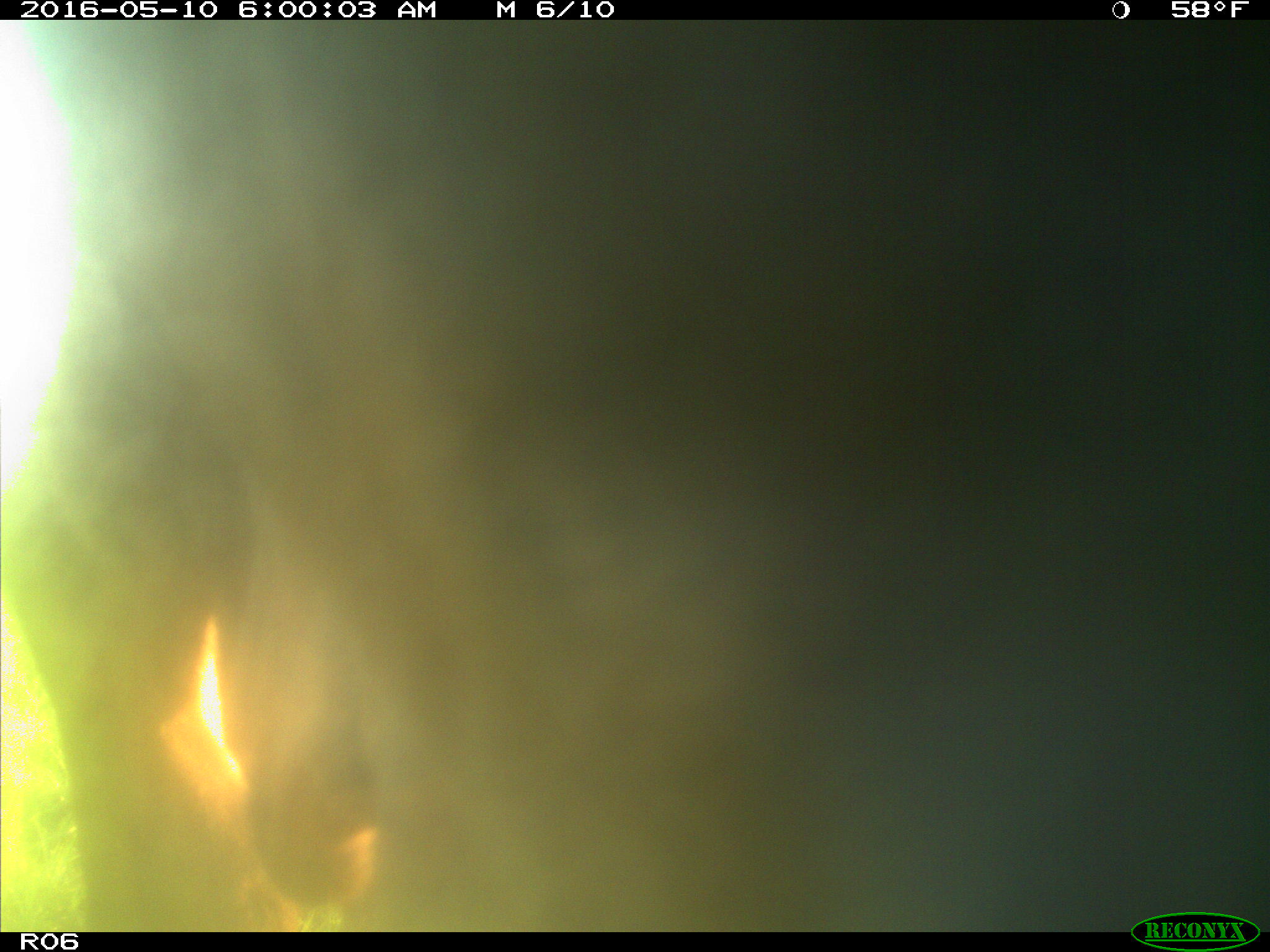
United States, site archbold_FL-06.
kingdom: Animalia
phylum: Chordata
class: Mammalia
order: Artiodactyla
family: Bovidae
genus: Bos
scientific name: Bos taurus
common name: domestic cow